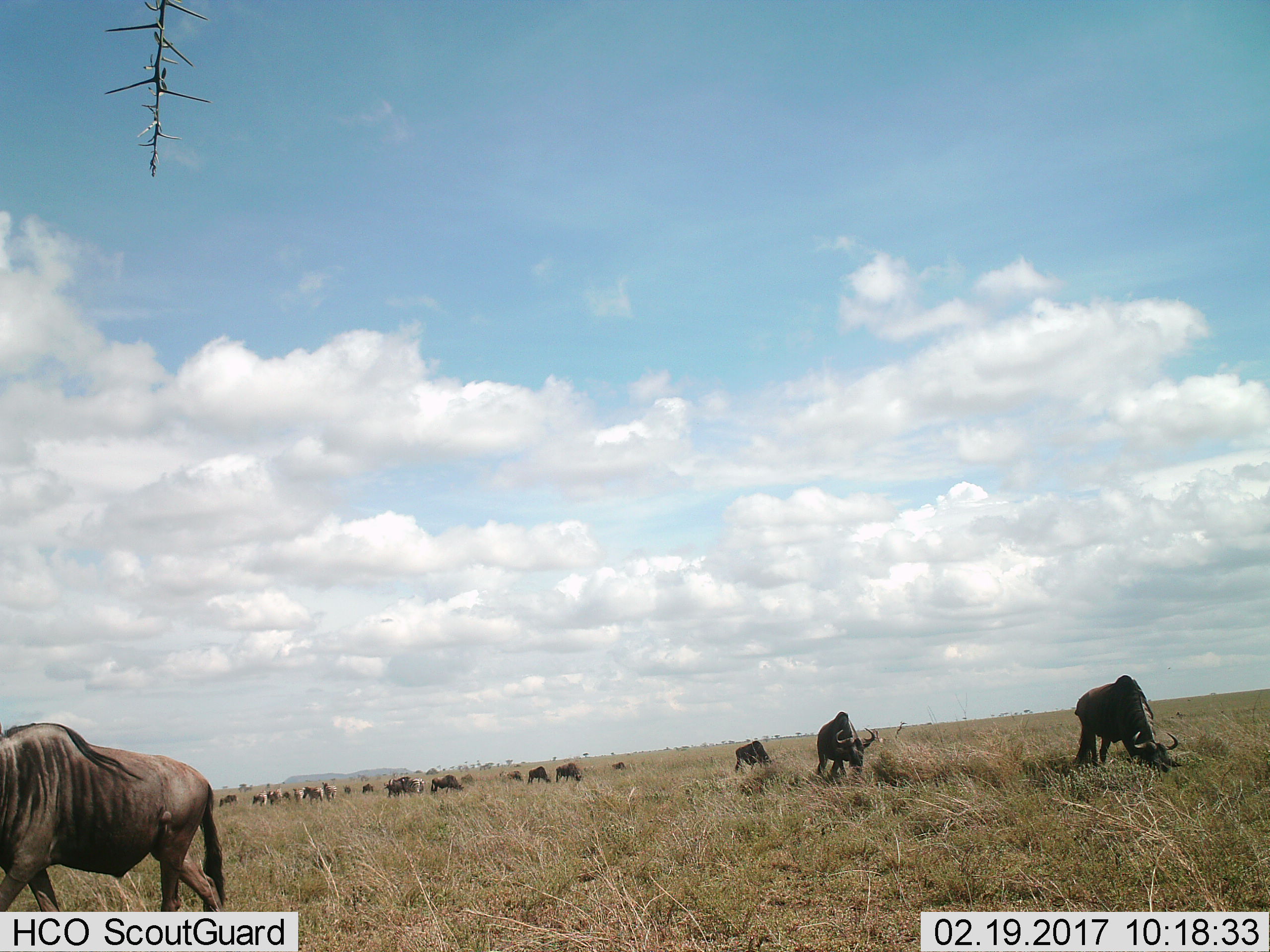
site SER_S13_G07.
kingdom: Animalia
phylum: Chordata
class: Mammalia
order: Artiodactyla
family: Bovidae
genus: Connochaetes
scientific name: Connochaetes taurinus taurinus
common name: blue wildebeest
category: wildebeestblue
Wildebeestblue (blue wildebeest) (Connochaetes taurinus taurinus), count 11-50. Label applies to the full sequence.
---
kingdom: Animalia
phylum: Chordata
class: Mammalia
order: Perissodactyla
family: Equidae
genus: Equus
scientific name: Equus quagga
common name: plains zebra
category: zebraplains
Zebraplains (plains zebra) (Equus quagga), count 6. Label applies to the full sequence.